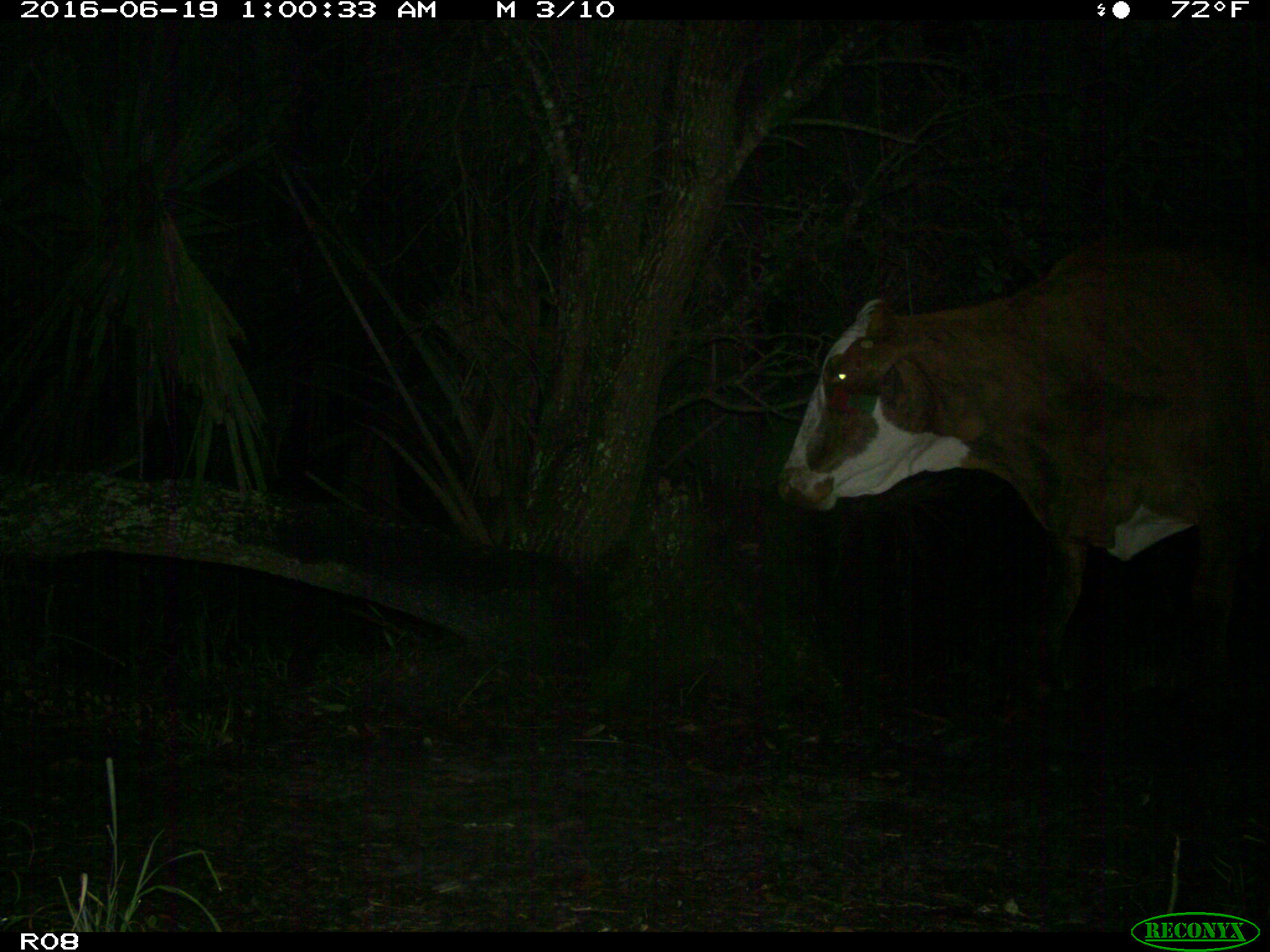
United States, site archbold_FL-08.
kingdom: Animalia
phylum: Chordata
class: Mammalia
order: Artiodactyla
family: Bovidae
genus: Bos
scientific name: Bos taurus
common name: domestic cow